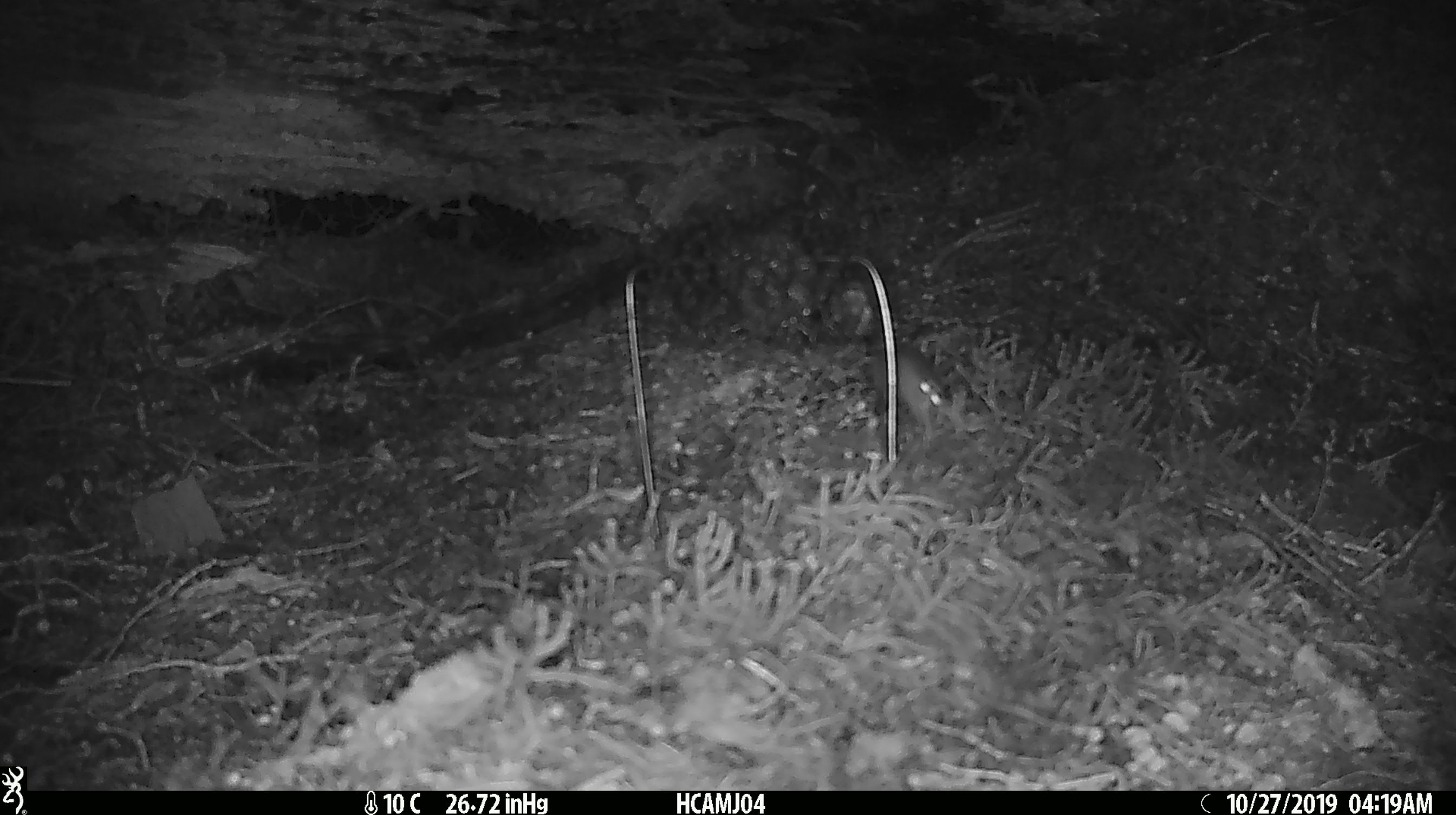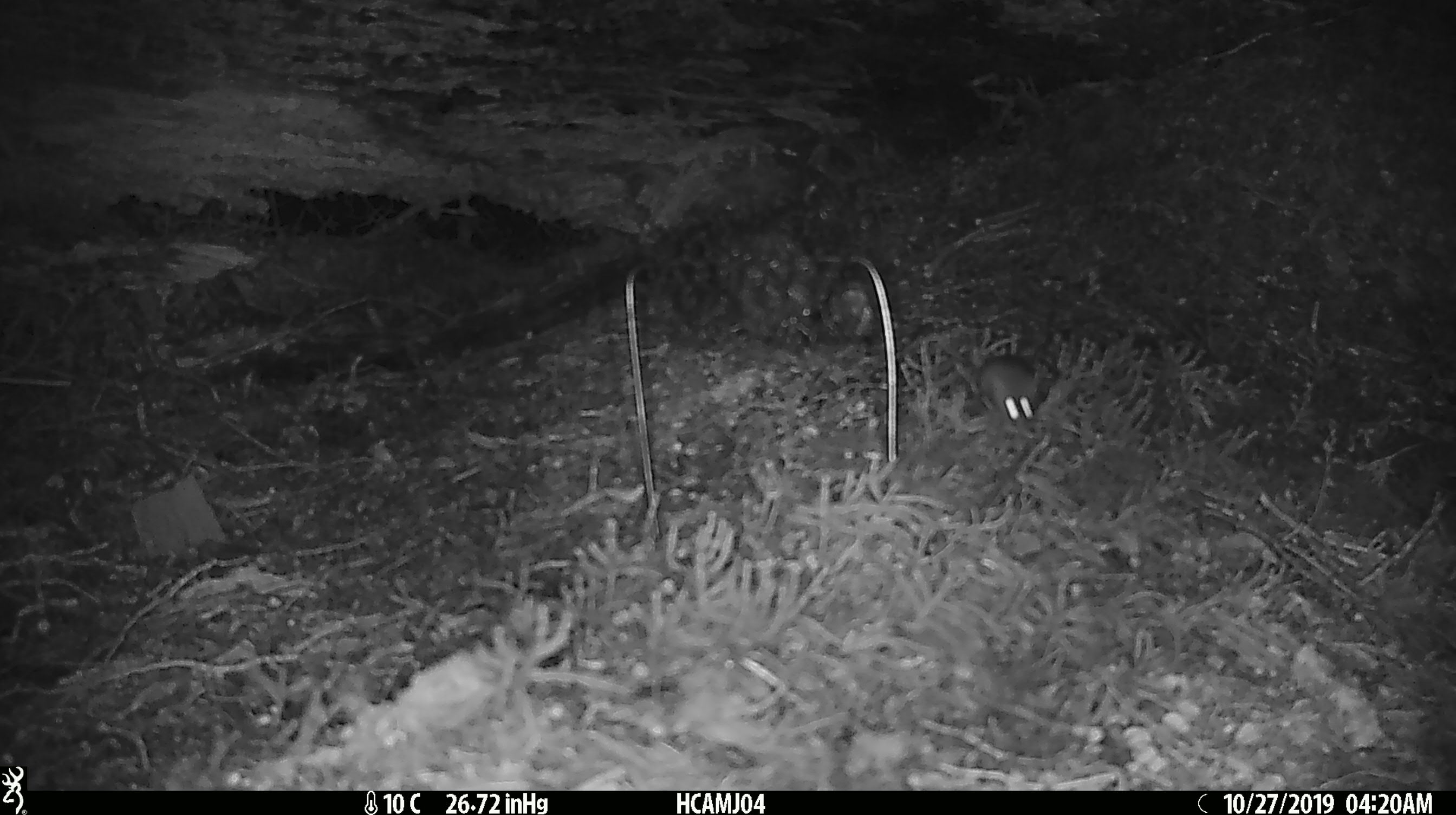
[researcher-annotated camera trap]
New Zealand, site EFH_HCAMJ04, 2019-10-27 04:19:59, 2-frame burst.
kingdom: Animalia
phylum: Chordata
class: Mammalia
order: Rodentia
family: Muridae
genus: Mus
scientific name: Mus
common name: mouse